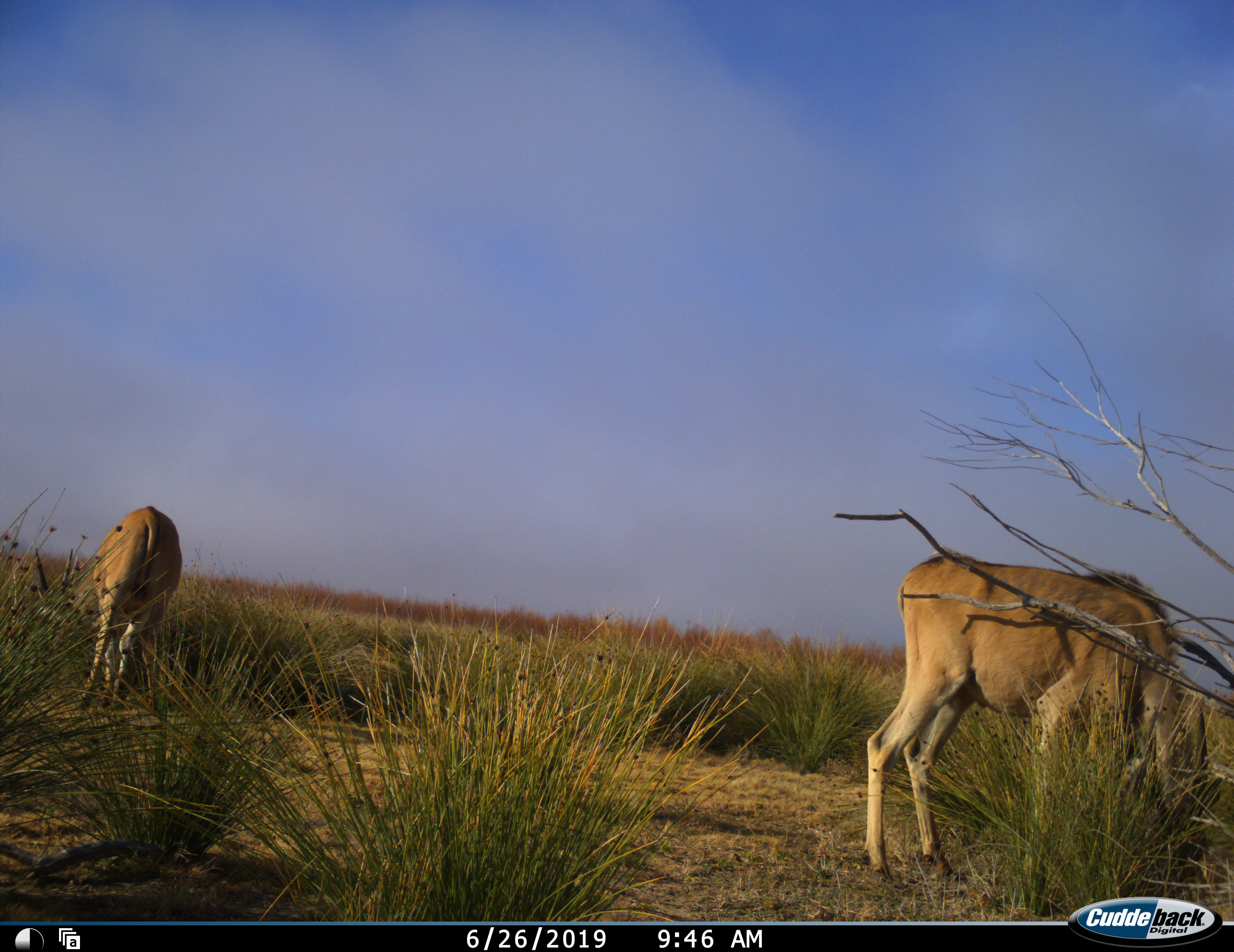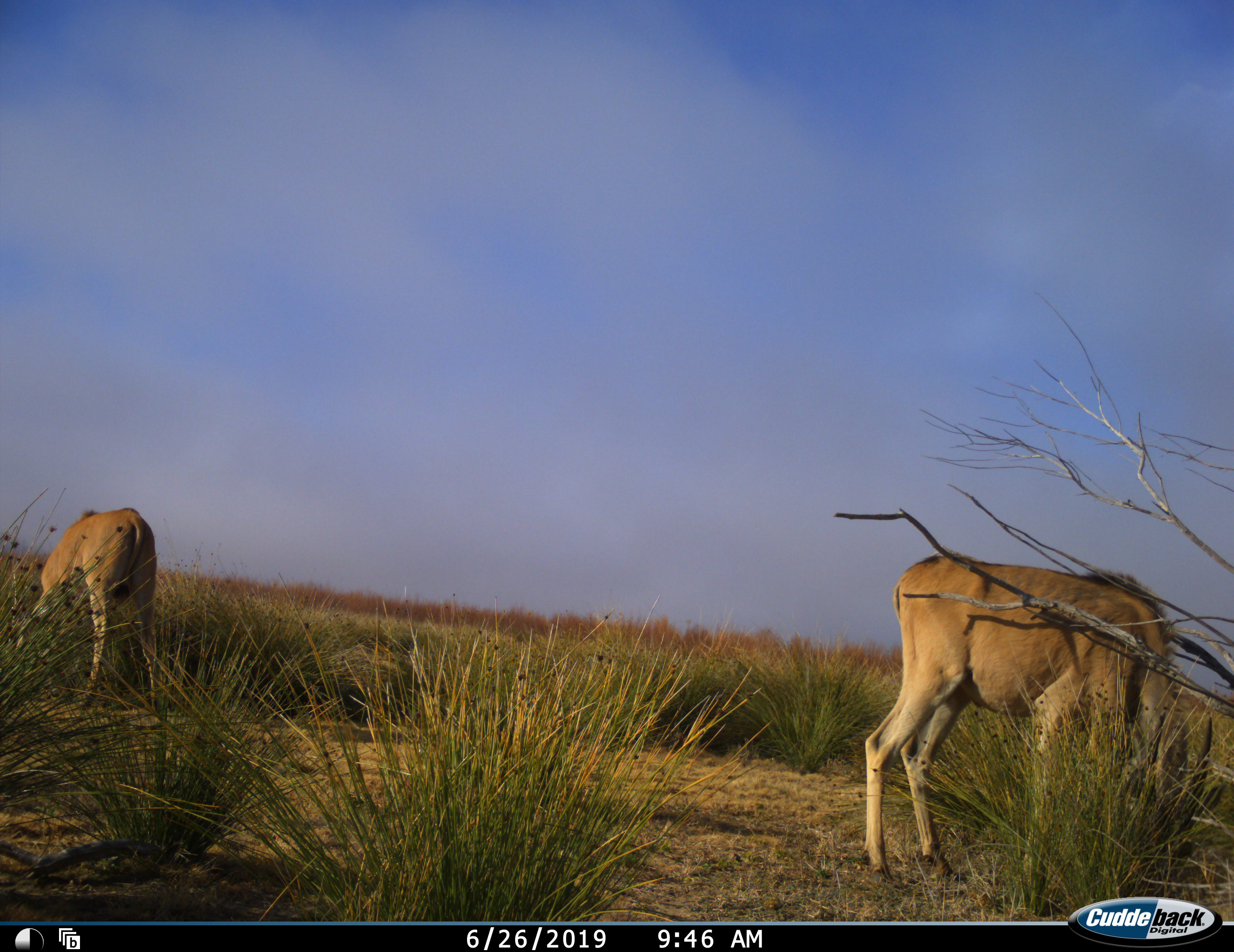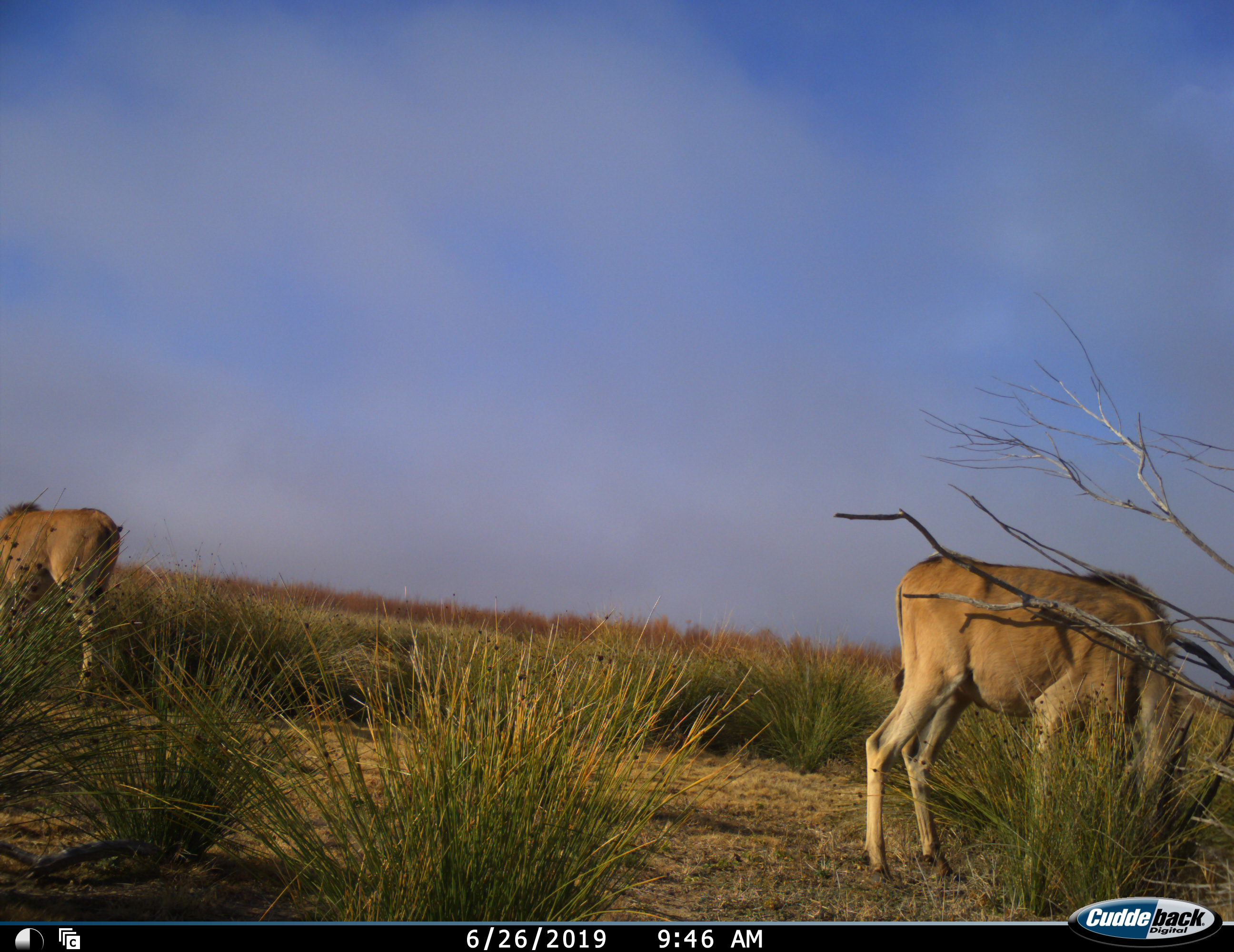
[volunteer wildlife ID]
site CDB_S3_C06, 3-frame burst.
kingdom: Animalia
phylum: Chordata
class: Mammalia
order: Artiodactyla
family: Bovidae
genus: Tragelaphus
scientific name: Tragelaphus oryx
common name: eland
Eland (Tragelaphus oryx), count 2. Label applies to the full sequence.